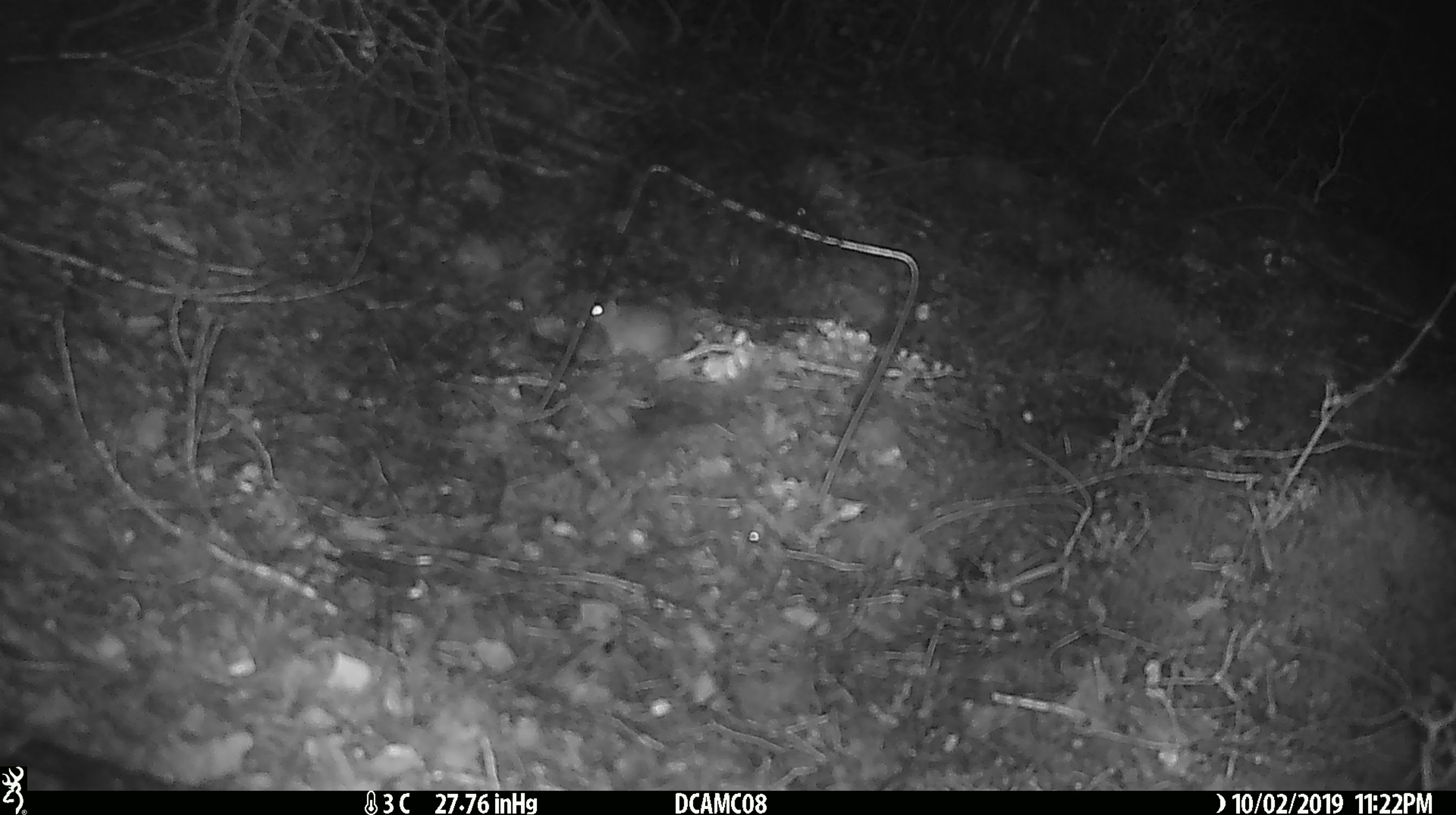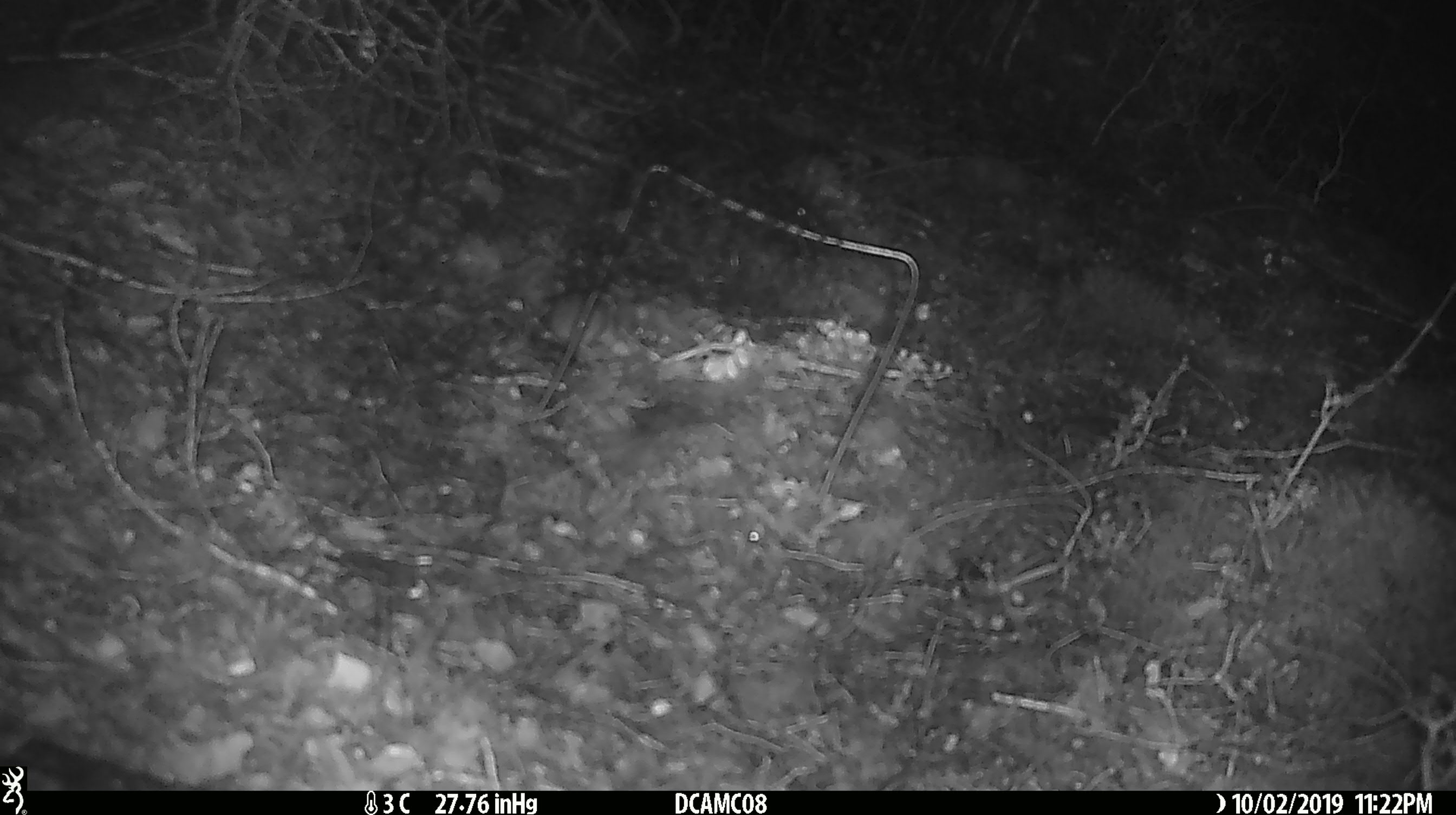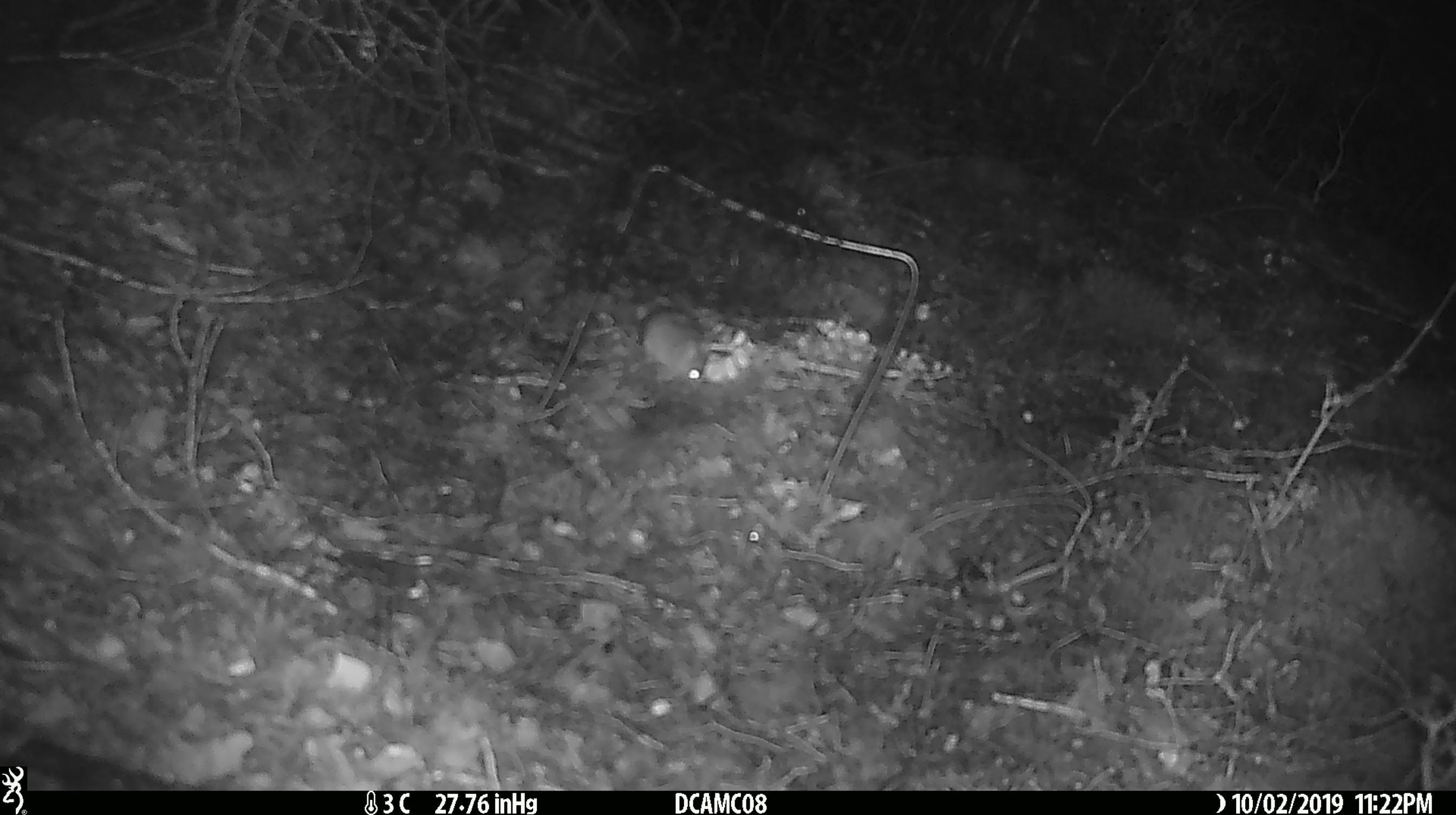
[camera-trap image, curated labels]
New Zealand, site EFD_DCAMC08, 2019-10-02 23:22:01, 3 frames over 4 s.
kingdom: Animalia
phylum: Chordata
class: Mammalia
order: Rodentia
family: Muridae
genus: Mus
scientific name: Mus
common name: mouse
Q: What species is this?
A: Mouse (Mus).